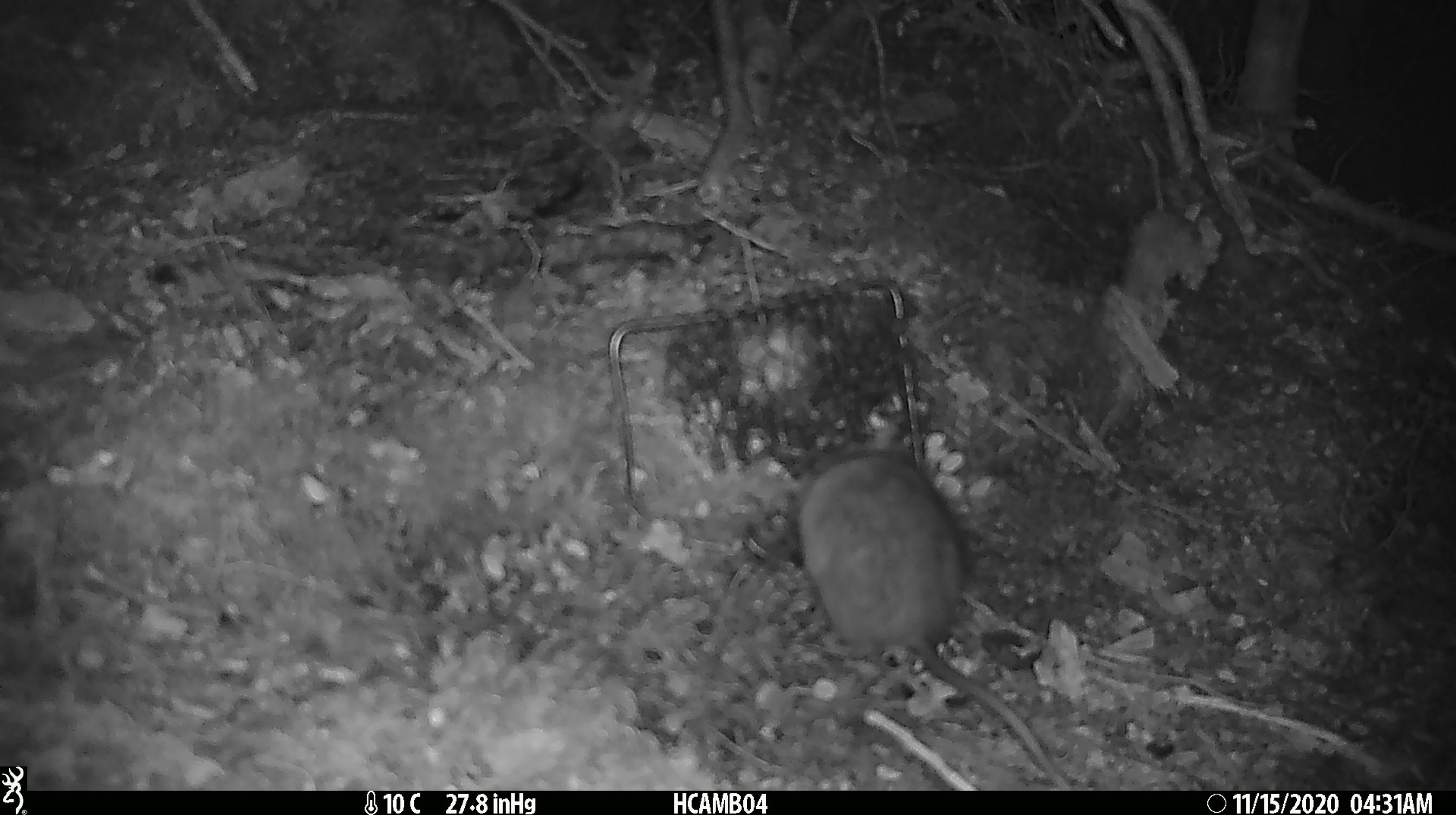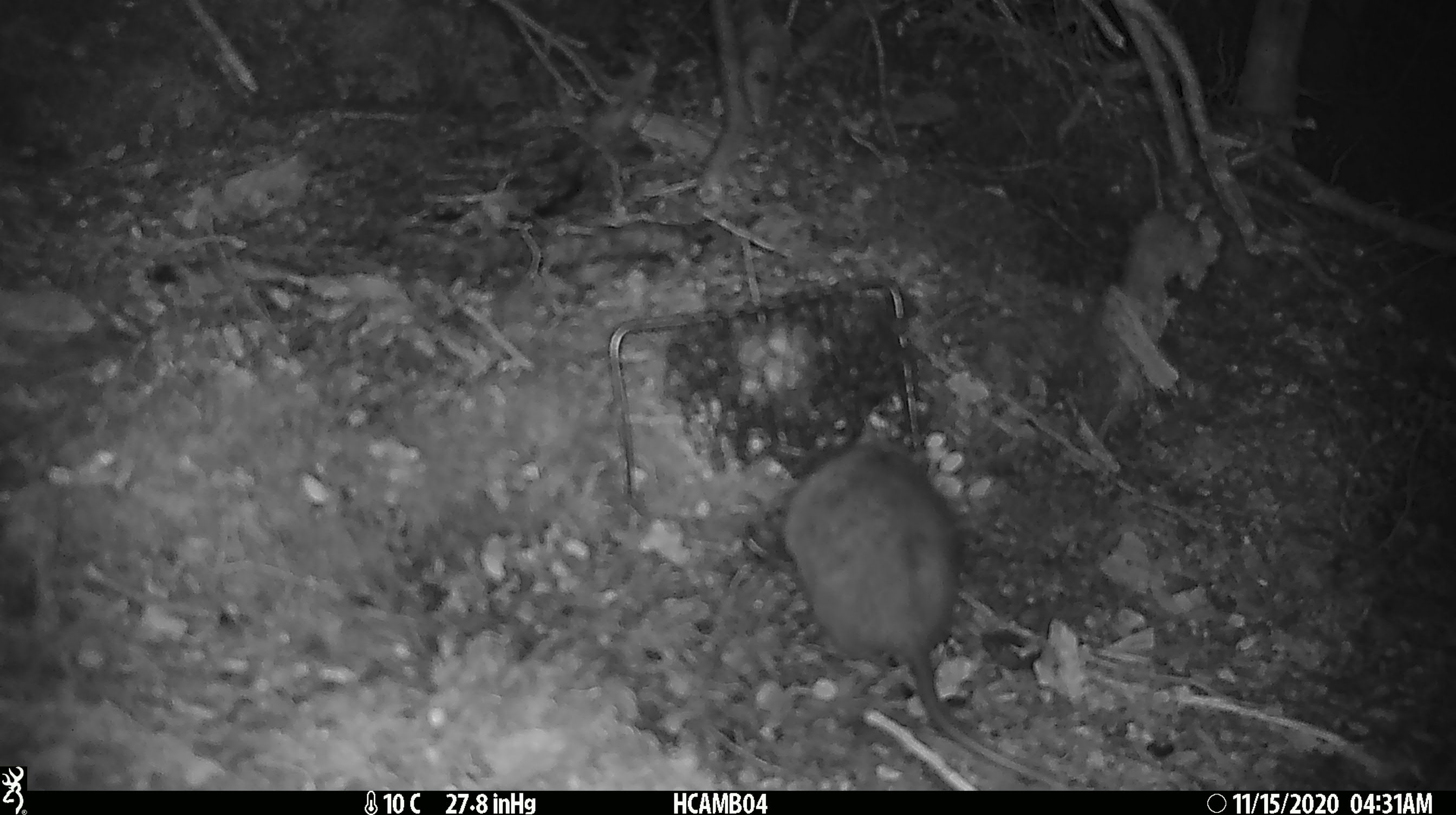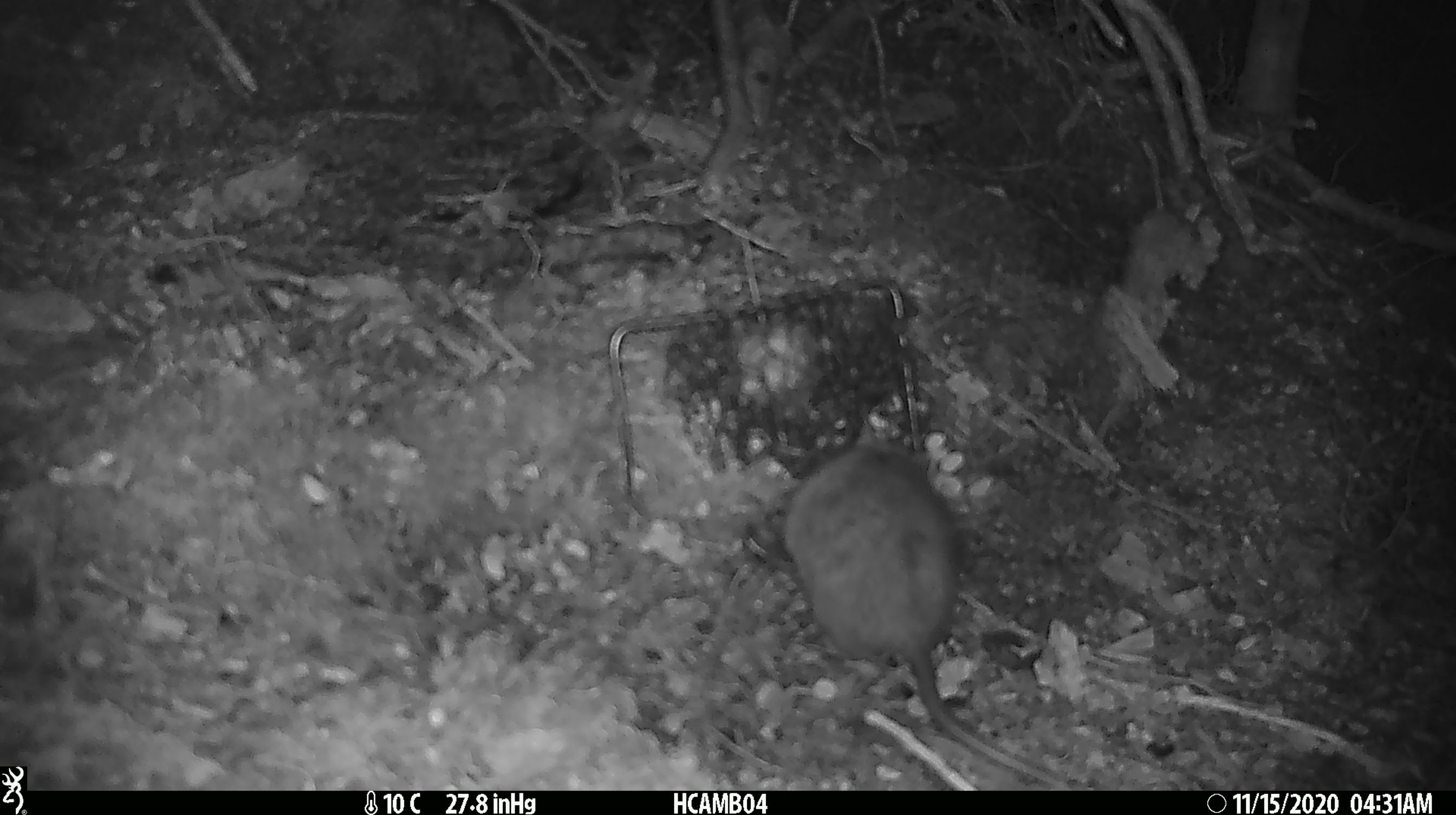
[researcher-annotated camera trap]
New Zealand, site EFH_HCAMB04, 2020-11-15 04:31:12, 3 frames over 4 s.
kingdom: Animalia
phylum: Chordata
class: Mammalia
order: Rodentia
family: Muridae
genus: Rattus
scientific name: Rattus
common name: rat